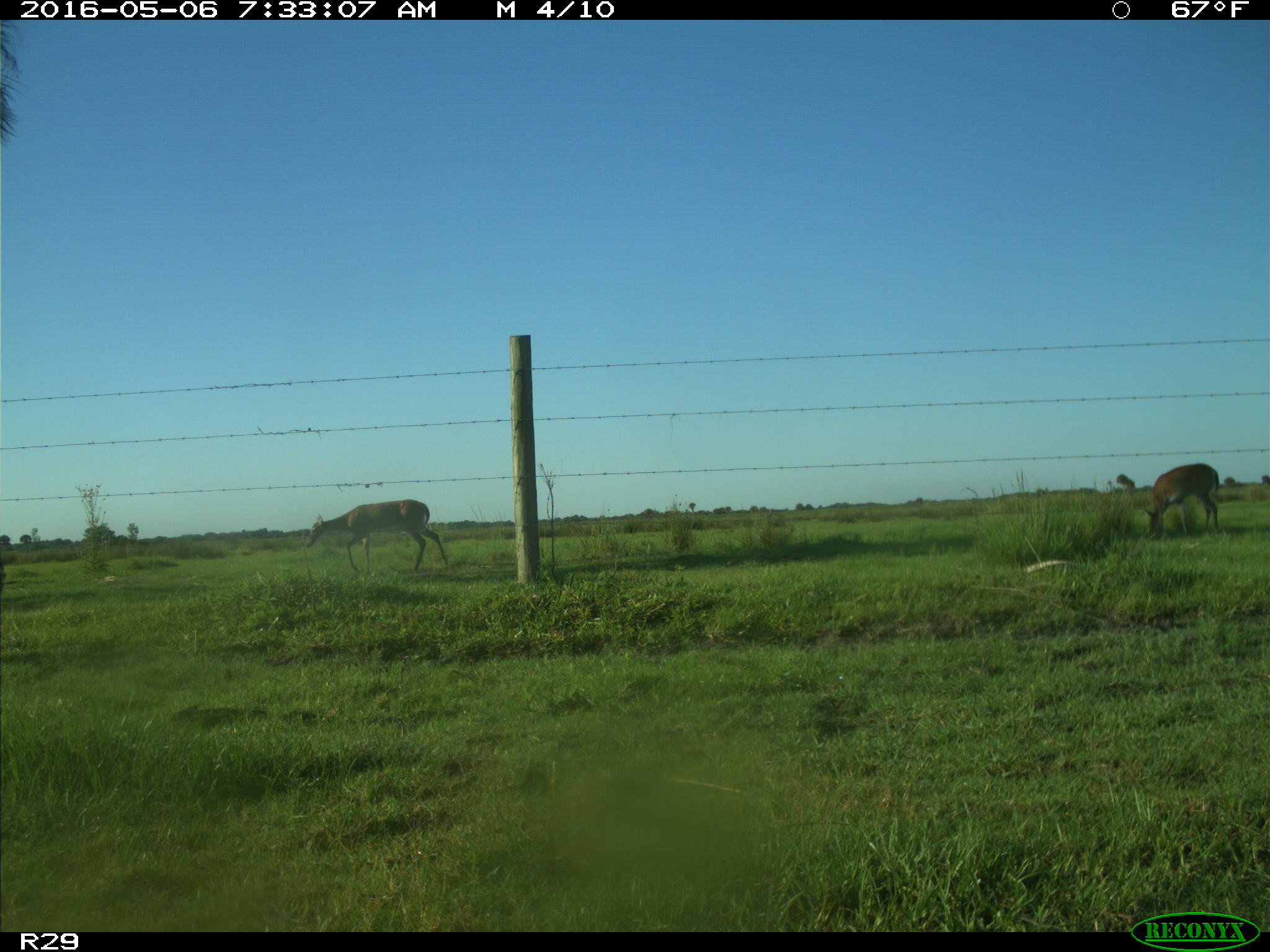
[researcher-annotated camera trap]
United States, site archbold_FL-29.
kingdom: Animalia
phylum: Chordata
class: Mammalia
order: Artiodactyla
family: Cervidae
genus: Odocoileus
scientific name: Odocoileus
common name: deer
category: unidentified deer